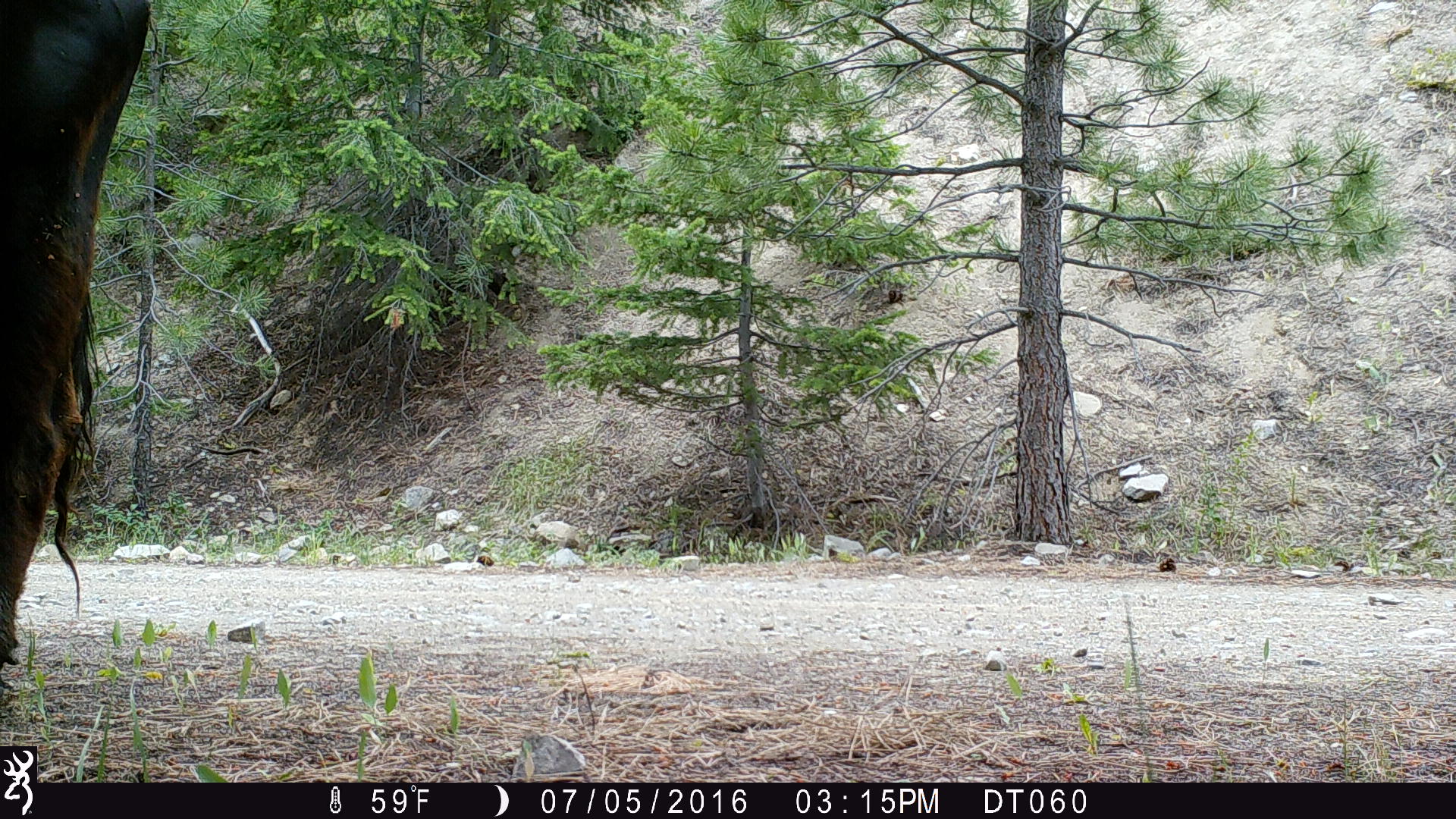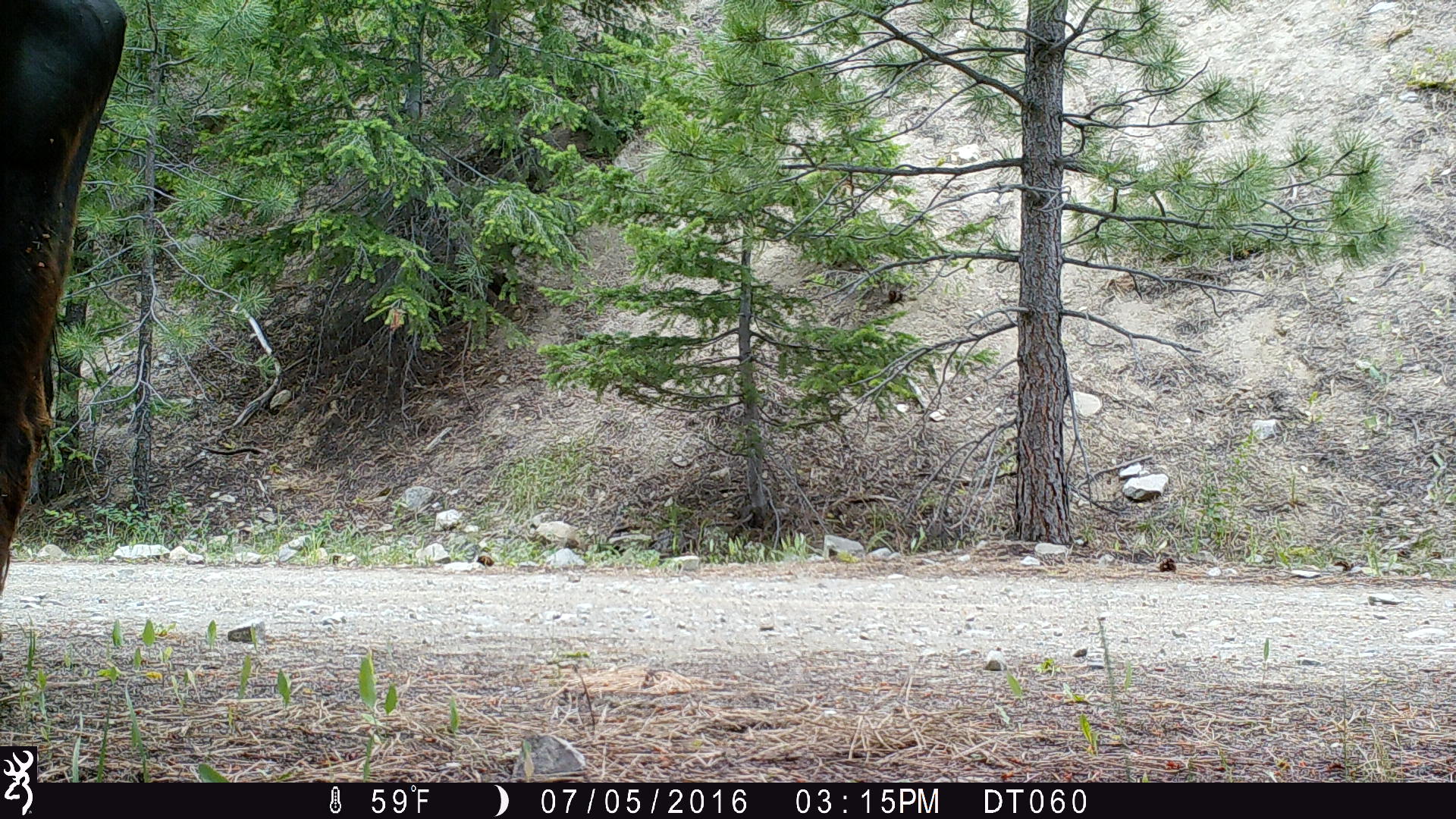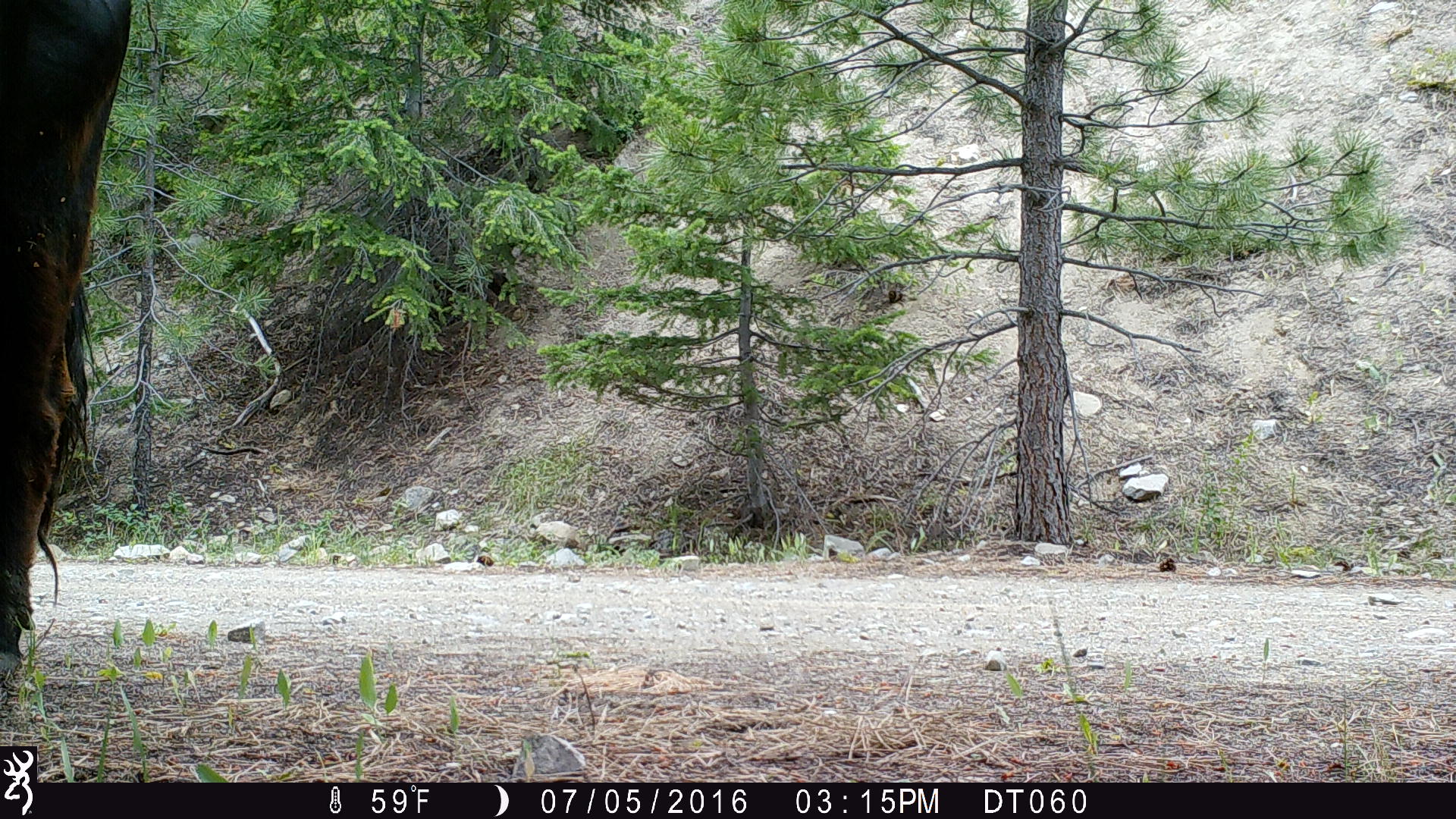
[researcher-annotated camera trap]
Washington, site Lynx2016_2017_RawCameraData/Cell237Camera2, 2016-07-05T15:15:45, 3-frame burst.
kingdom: Animalia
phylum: Chordata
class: Mammalia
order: Artiodactyla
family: Bovidae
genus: Bos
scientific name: Bos taurus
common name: domestic cattle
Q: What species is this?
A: Domestic cattle (Bos taurus).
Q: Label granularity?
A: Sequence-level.